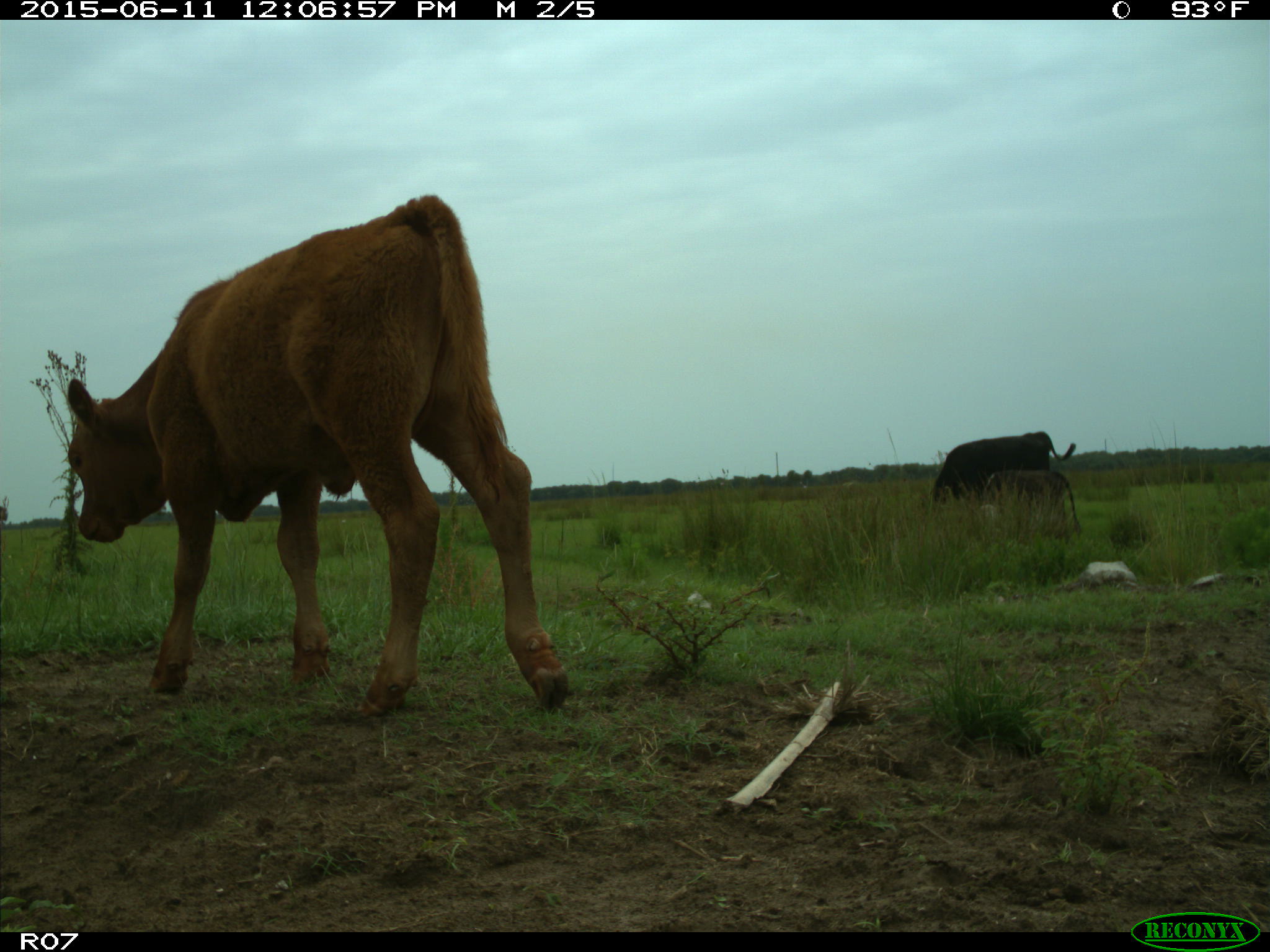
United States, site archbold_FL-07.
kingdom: Animalia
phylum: Chordata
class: Mammalia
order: Artiodactyla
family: Bovidae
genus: Bos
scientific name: Bos taurus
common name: domestic cow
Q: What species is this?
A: Bos taurus (domestic cow).